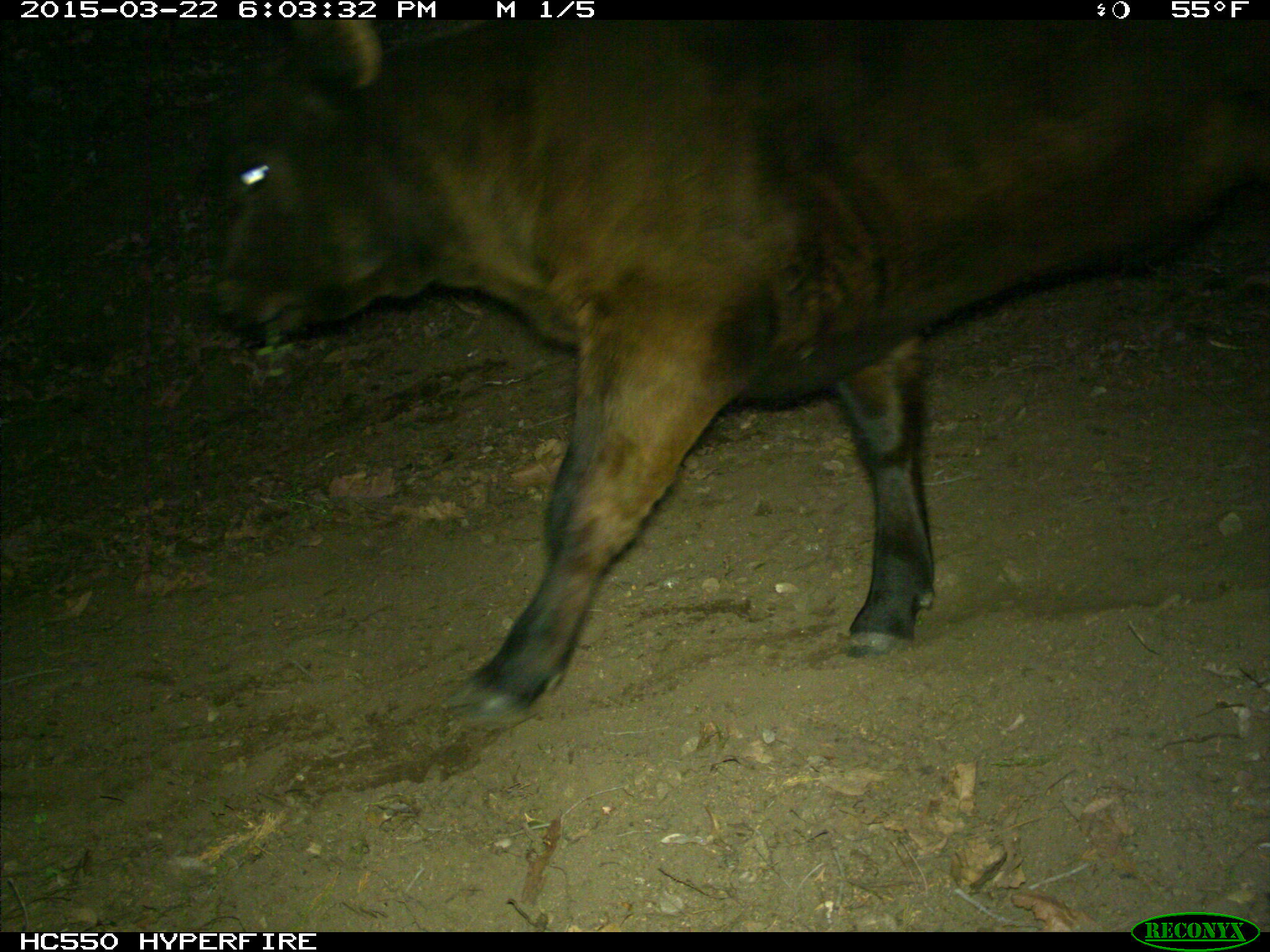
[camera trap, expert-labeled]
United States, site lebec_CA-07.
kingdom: Animalia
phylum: Chordata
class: Mammalia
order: Artiodactyla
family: Bovidae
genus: Bos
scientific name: Bos taurus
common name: domestic cow